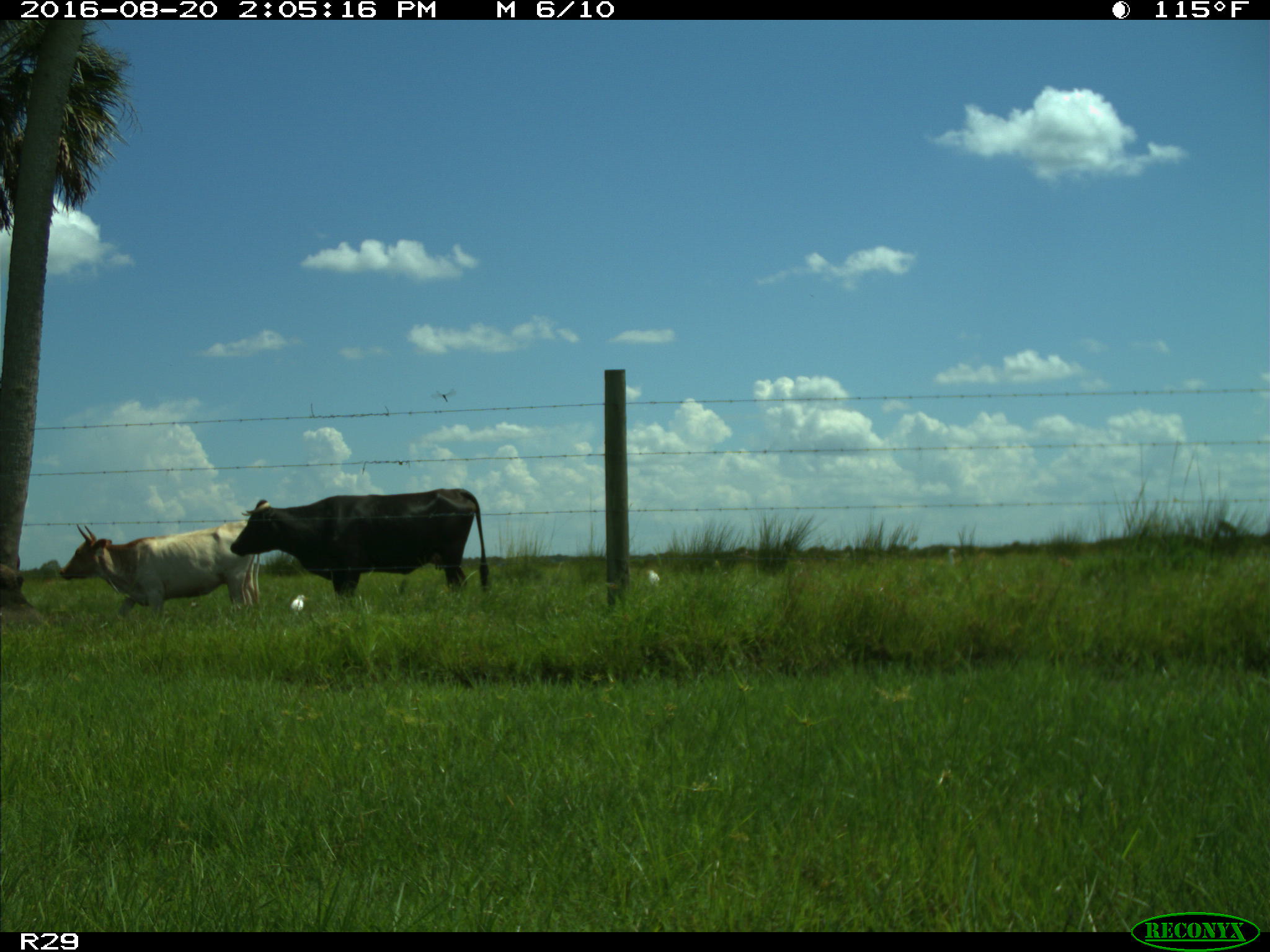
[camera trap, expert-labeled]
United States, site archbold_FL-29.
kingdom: Animalia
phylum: Chordata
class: Mammalia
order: Artiodactyla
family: Bovidae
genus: Bos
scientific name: Bos taurus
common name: domestic cow